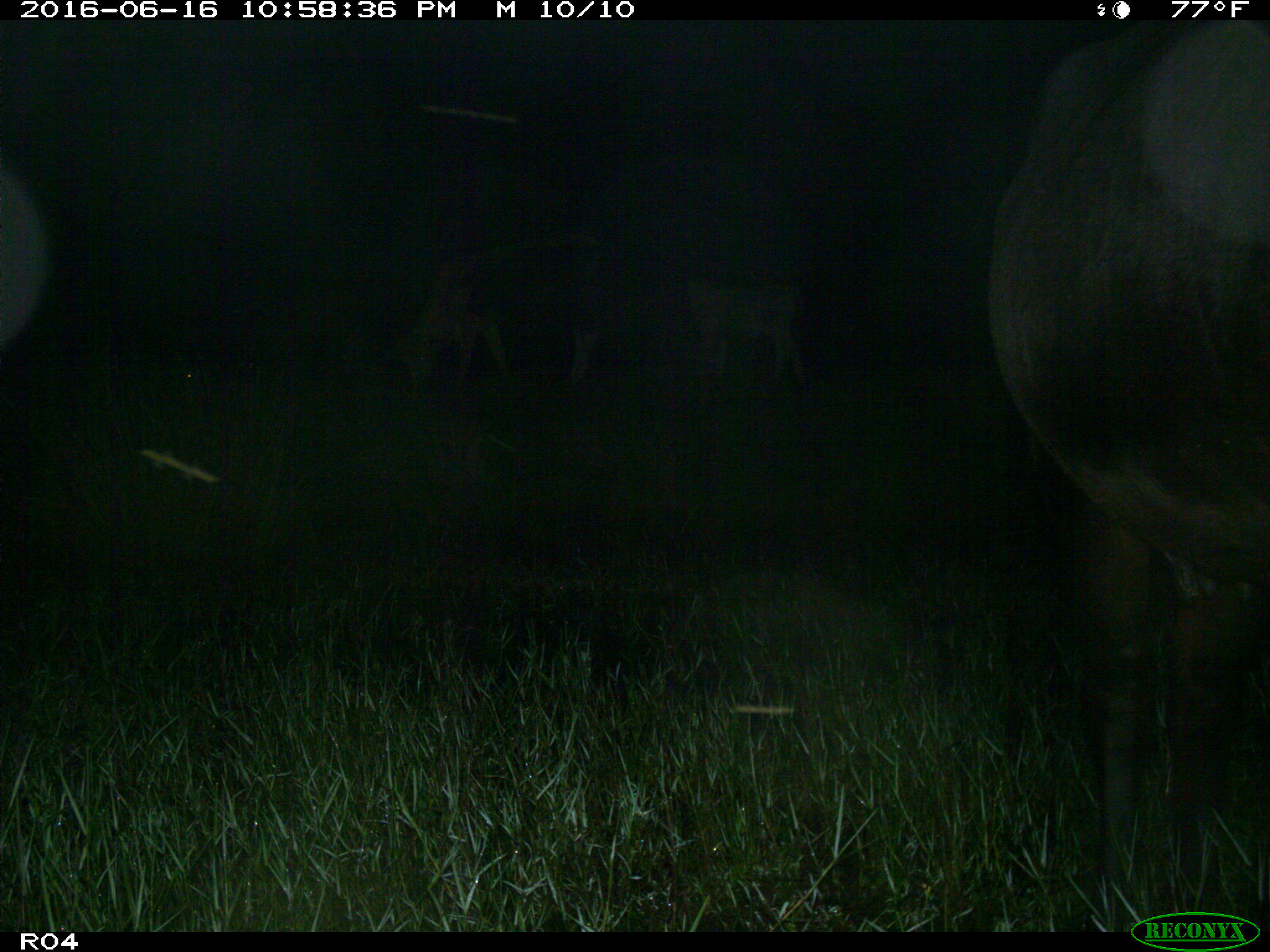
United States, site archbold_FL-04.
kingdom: Animalia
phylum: Chordata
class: Mammalia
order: Artiodactyla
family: Bovidae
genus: Bos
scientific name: Bos taurus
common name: domestic cow